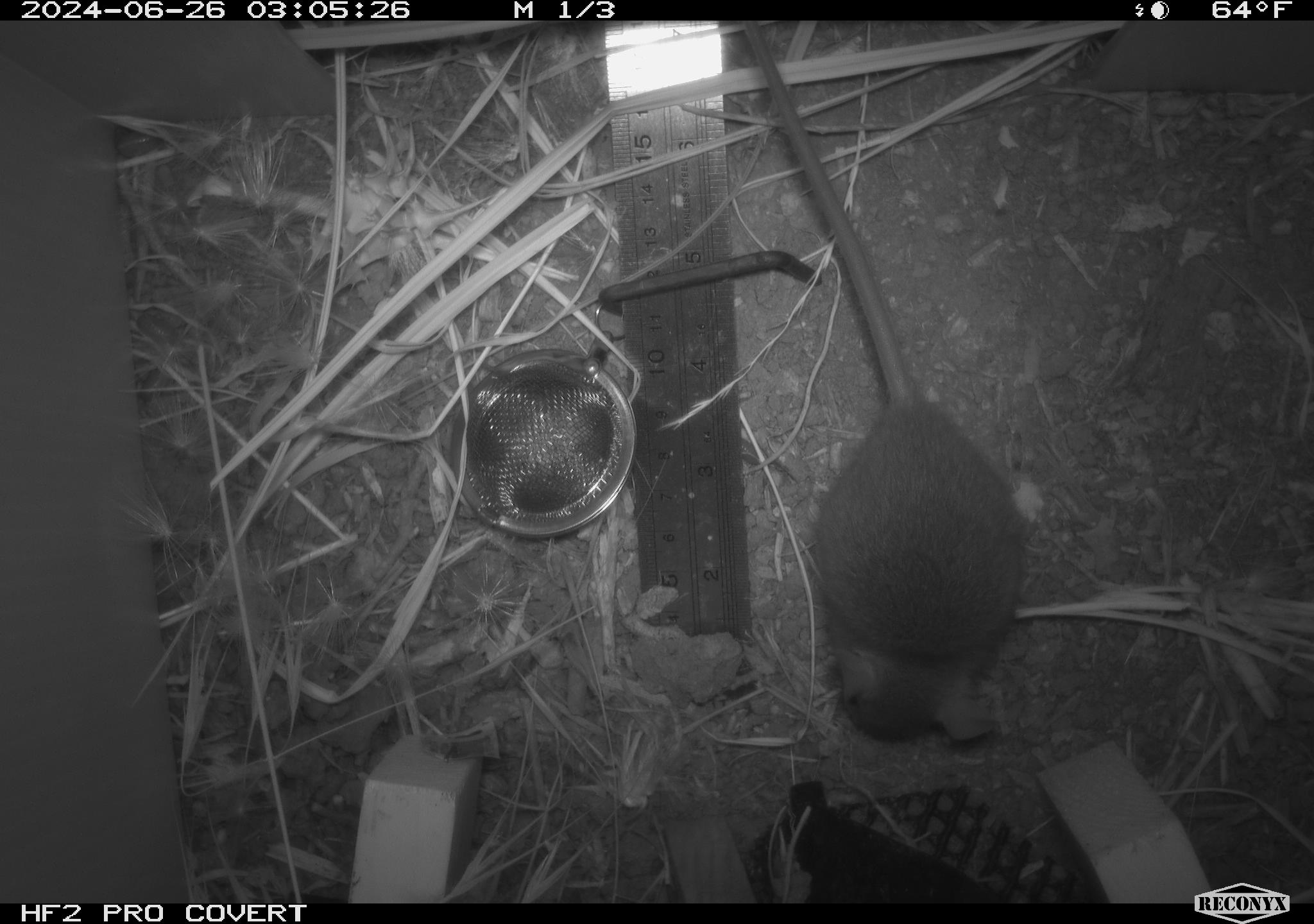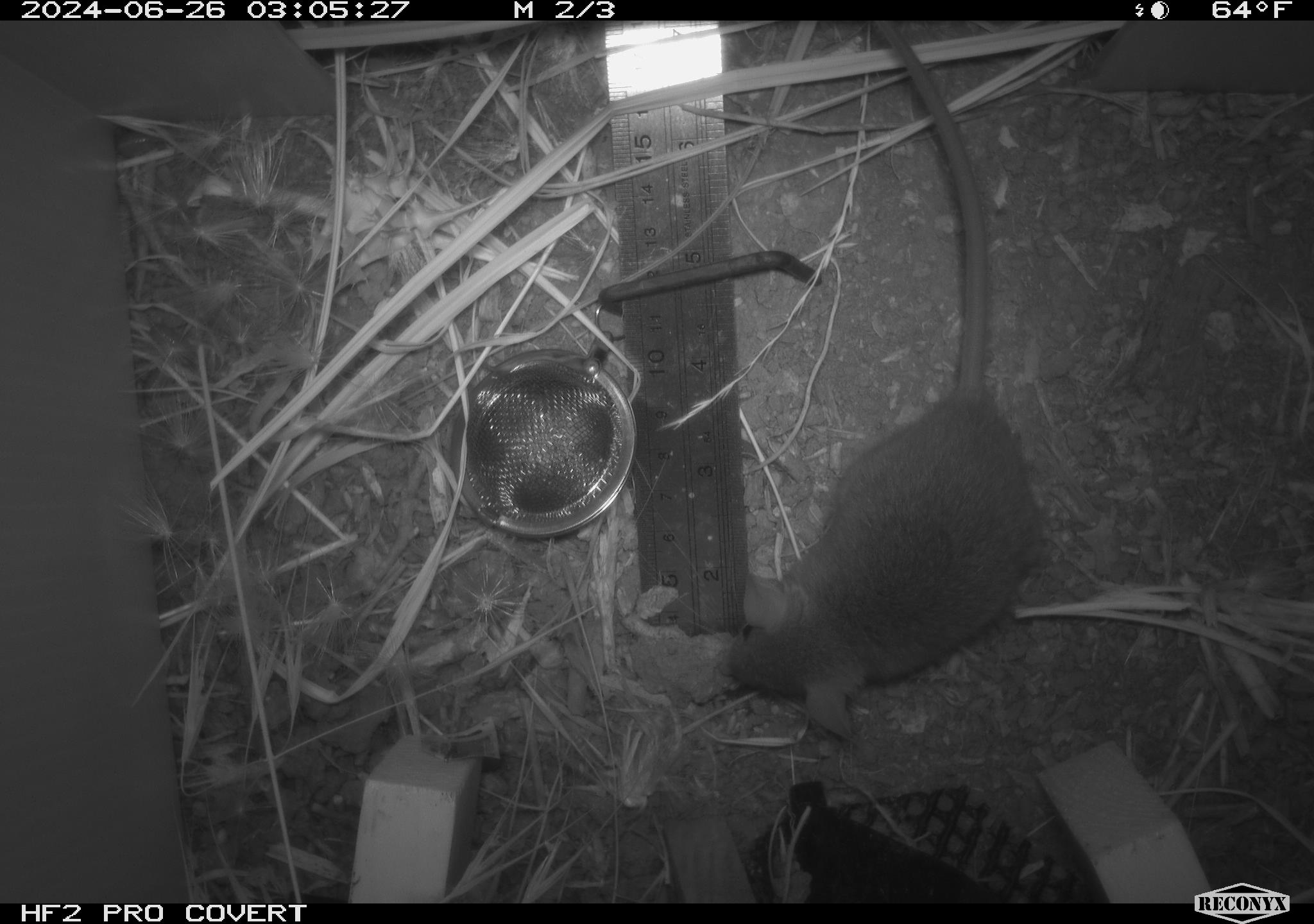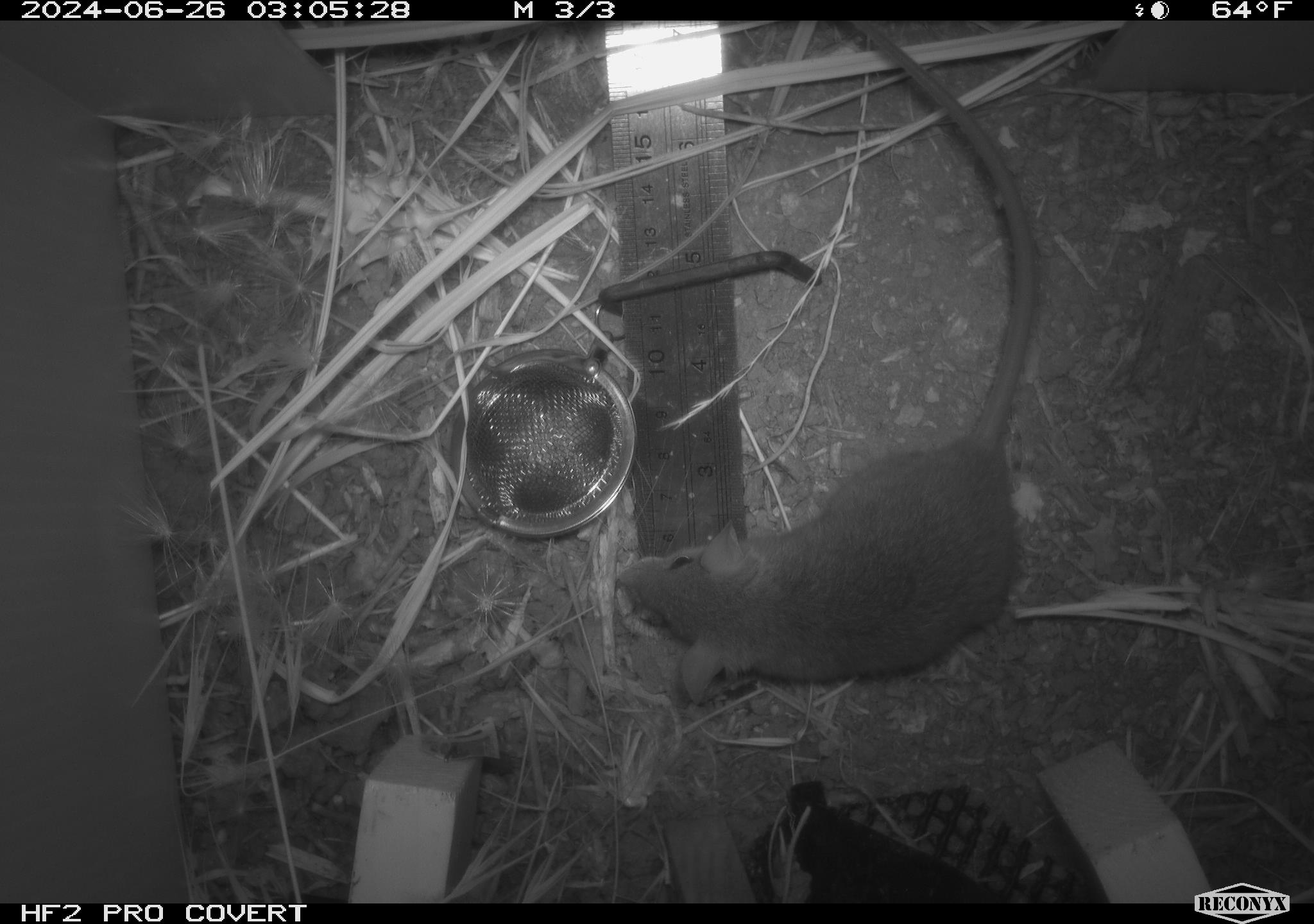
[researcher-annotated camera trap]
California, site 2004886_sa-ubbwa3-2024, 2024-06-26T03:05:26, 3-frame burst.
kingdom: Animalia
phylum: Chordata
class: Mammalia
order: Rodentia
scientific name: Rodentia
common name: mouse species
Mouse species (Rodentia).